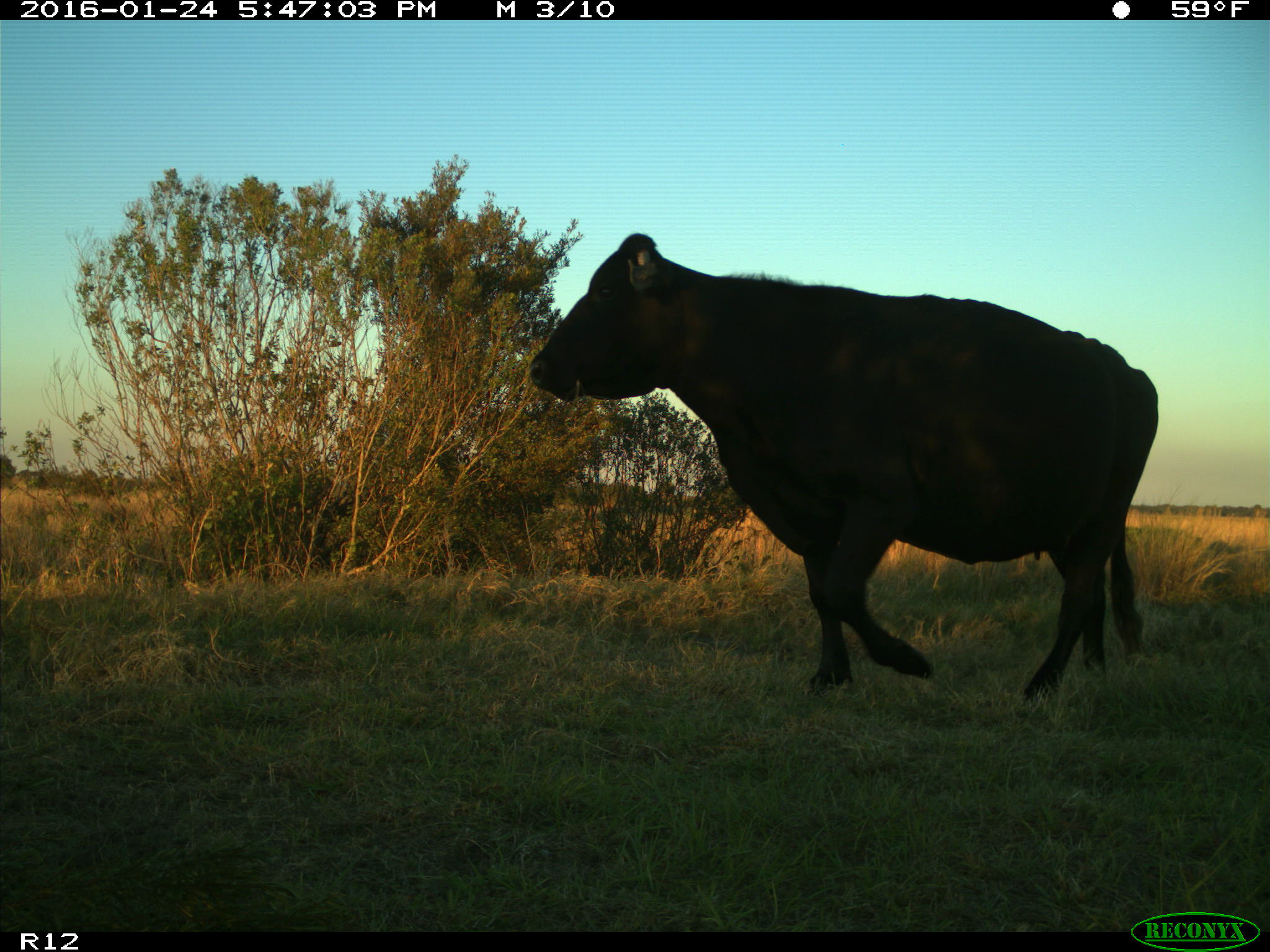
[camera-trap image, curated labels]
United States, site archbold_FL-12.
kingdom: Animalia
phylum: Chordata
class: Mammalia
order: Artiodactyla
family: Bovidae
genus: Bos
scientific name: Bos taurus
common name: domestic cow